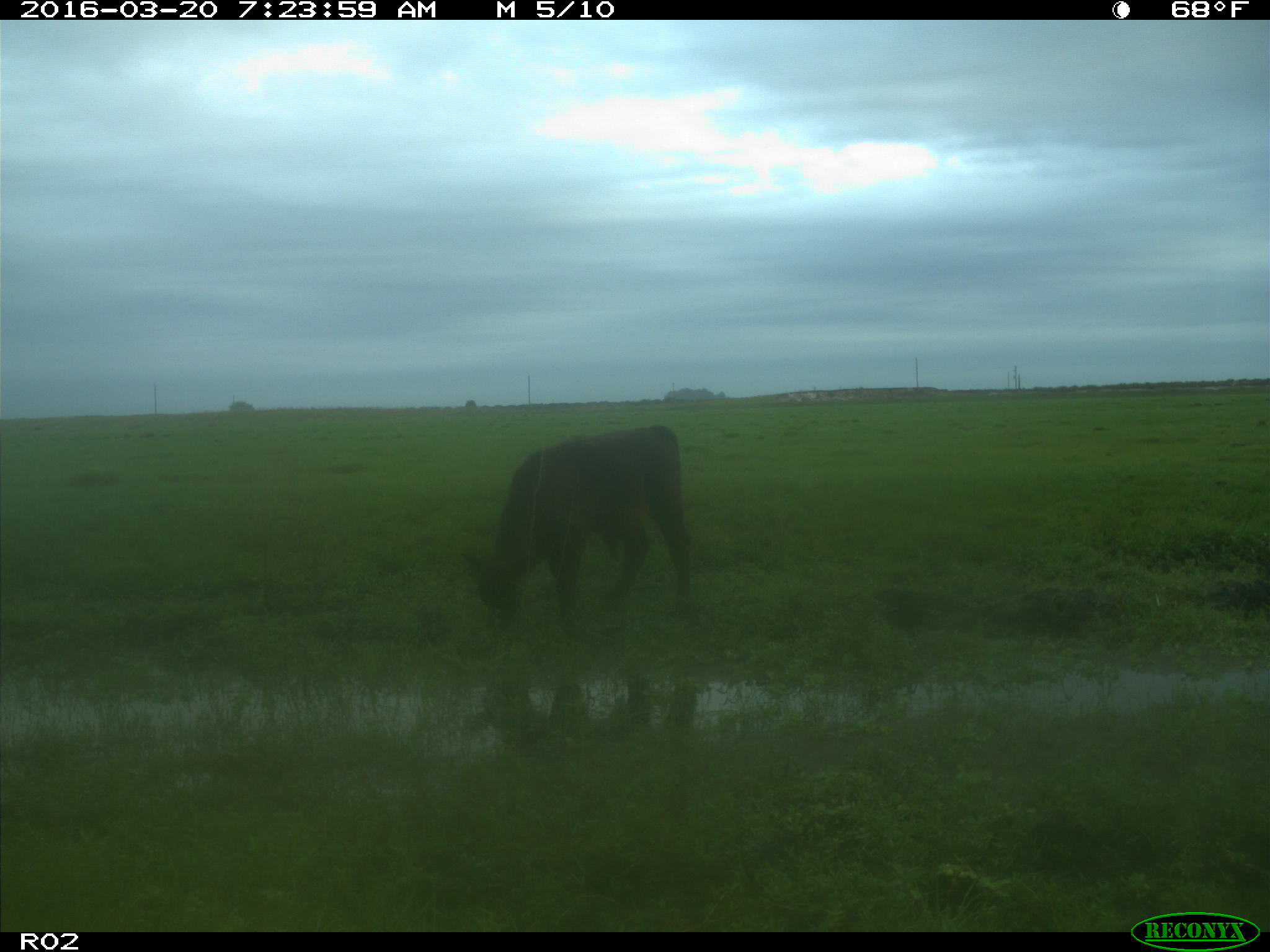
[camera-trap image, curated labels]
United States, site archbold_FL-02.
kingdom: Animalia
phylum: Chordata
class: Mammalia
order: Artiodactyla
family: Bovidae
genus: Bos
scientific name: Bos taurus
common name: domestic cow